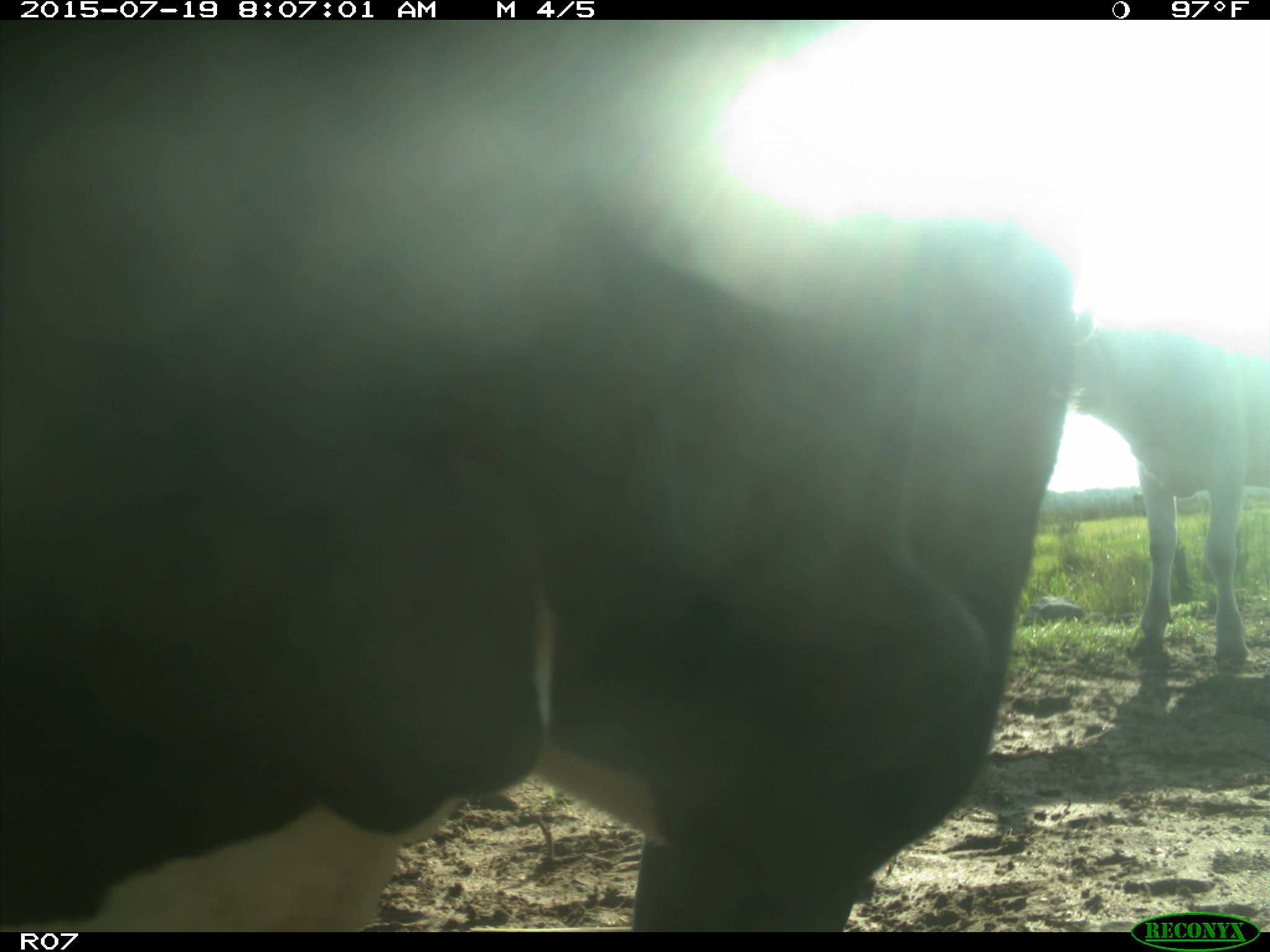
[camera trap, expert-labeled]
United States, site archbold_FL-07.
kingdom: Animalia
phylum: Chordata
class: Mammalia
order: Artiodactyla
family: Bovidae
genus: Bos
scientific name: Bos taurus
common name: domestic cow